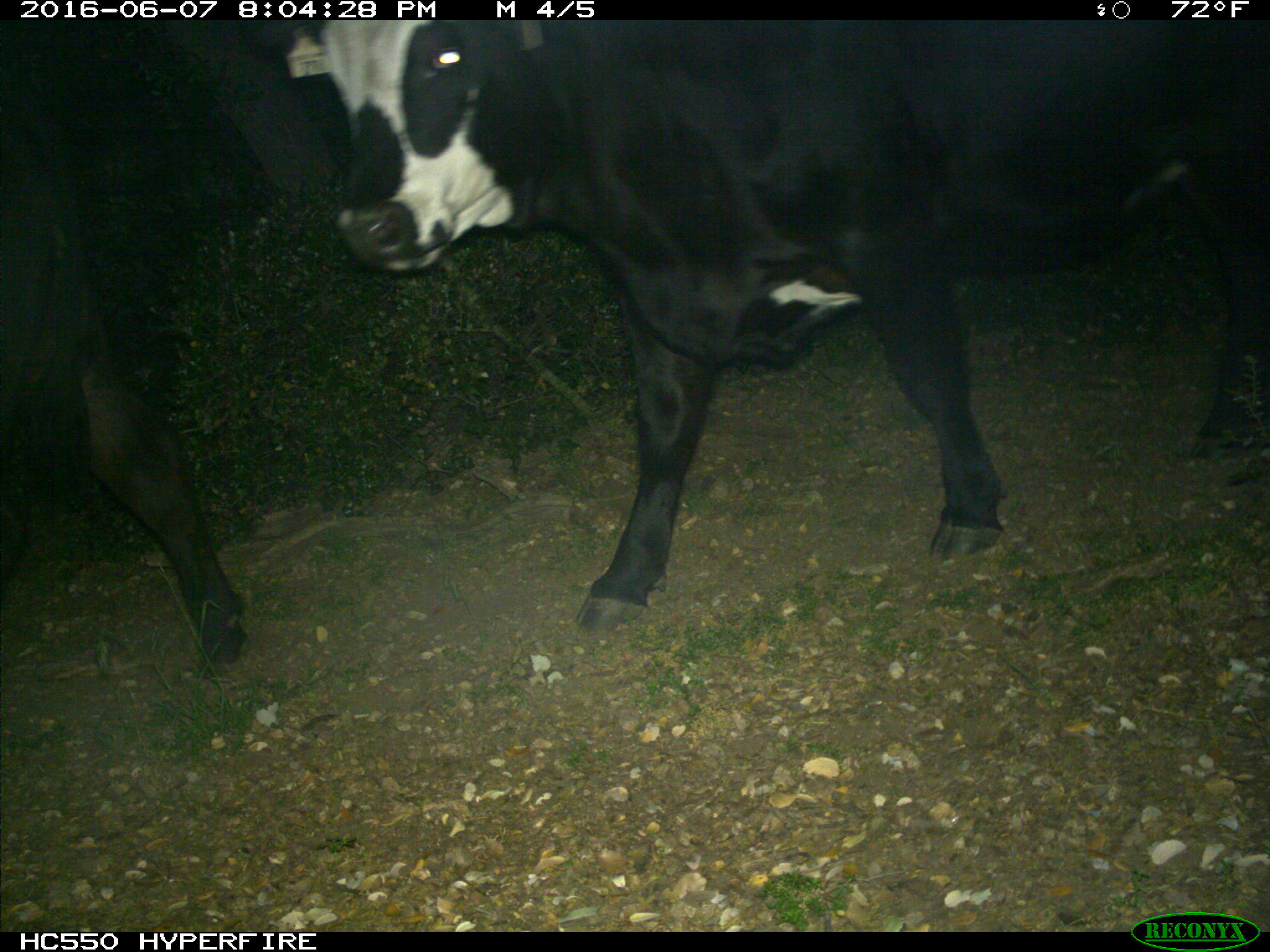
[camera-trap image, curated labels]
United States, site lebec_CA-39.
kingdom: Animalia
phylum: Chordata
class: Mammalia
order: Artiodactyla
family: Bovidae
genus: Bos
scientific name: Bos taurus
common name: domestic cow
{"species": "Bos taurus (domestic cow)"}